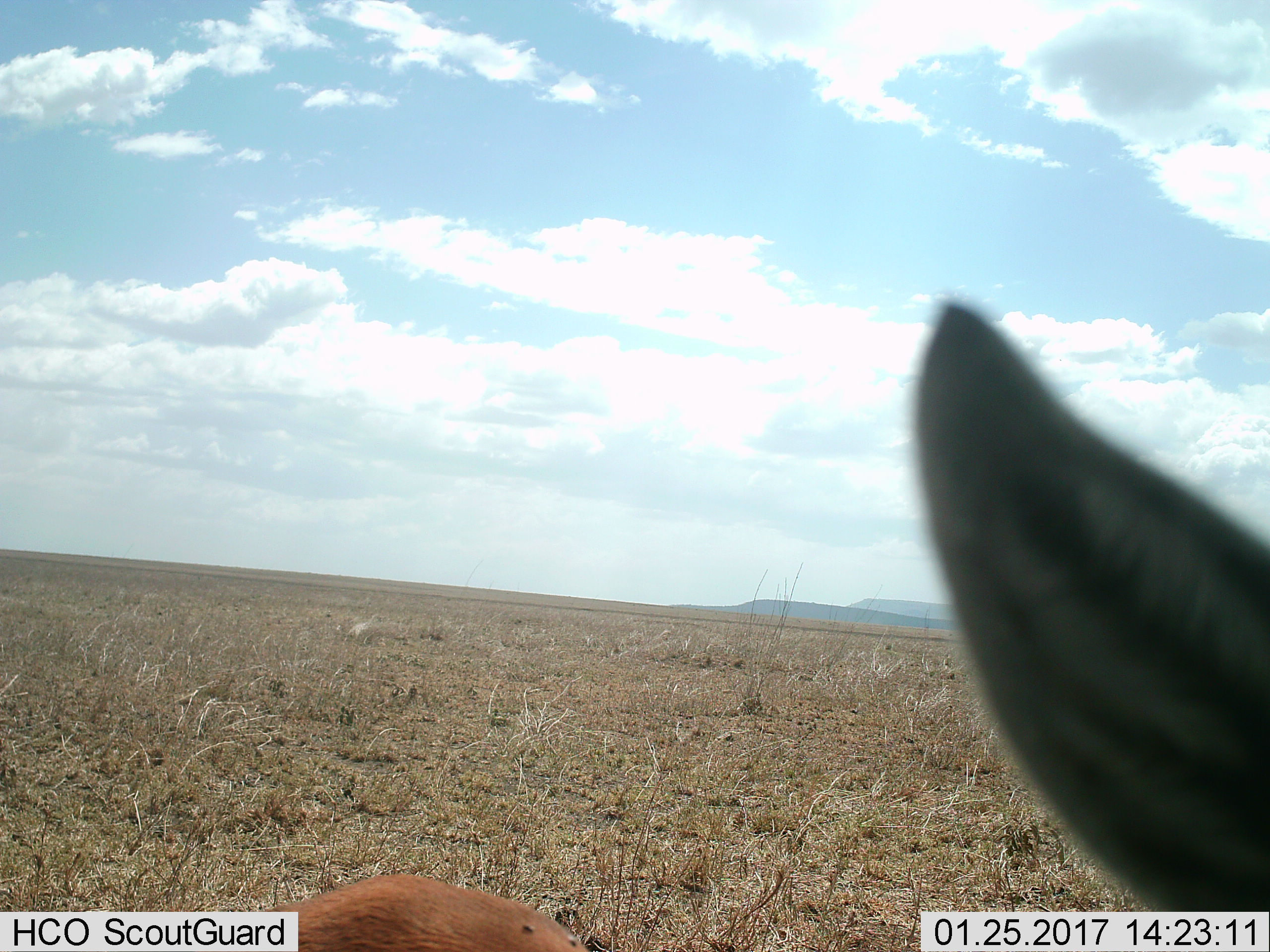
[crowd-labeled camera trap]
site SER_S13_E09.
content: unidentified animal